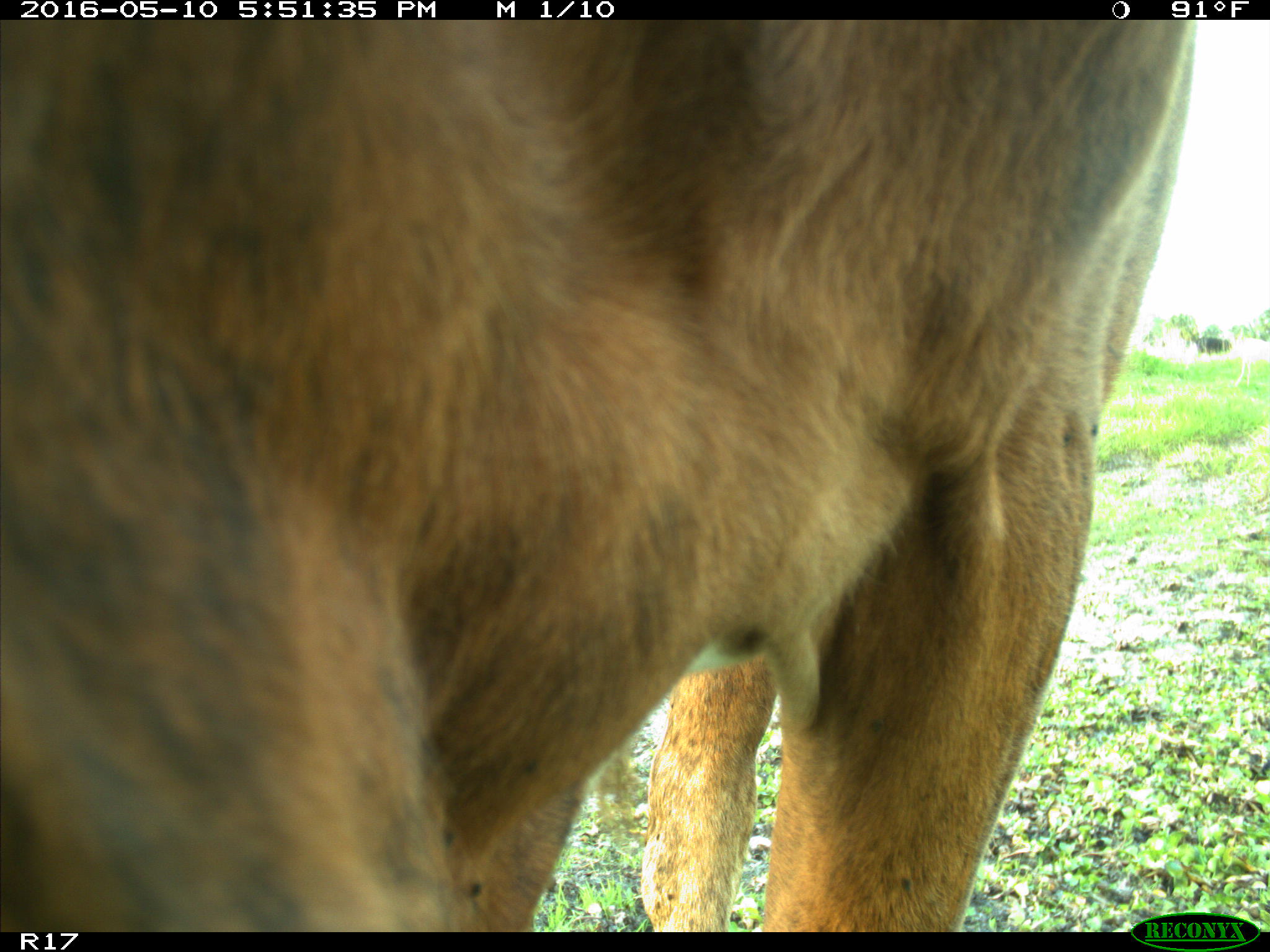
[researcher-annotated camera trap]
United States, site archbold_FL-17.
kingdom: Animalia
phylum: Chordata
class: Mammalia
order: Artiodactyla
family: Bovidae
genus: Bos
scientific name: Bos taurus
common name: domestic cow